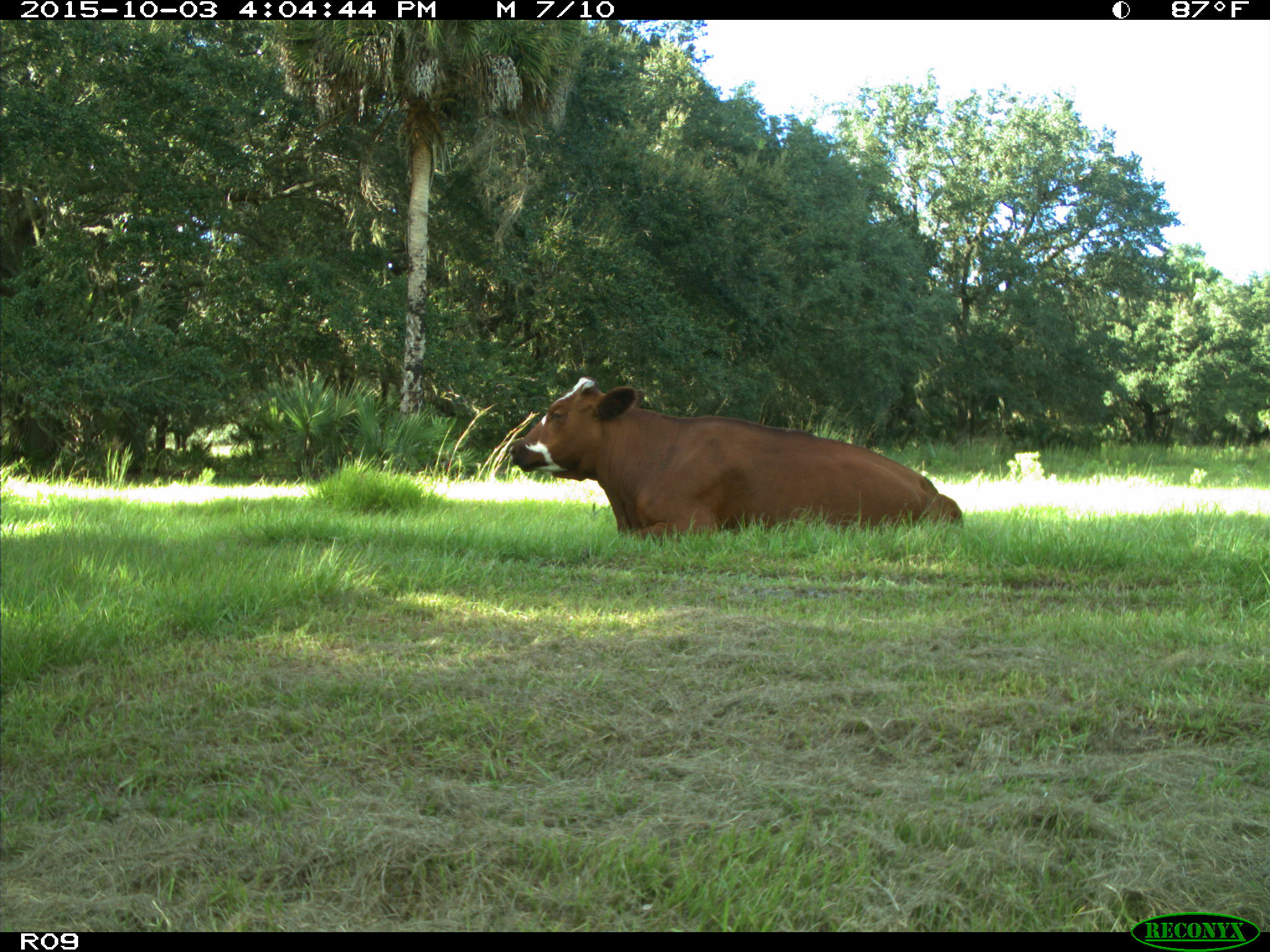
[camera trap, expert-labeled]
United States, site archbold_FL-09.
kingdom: Animalia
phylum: Chordata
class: Mammalia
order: Artiodactyla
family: Bovidae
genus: Bos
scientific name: Bos taurus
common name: domestic cow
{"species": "Bos taurus (domestic cow)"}